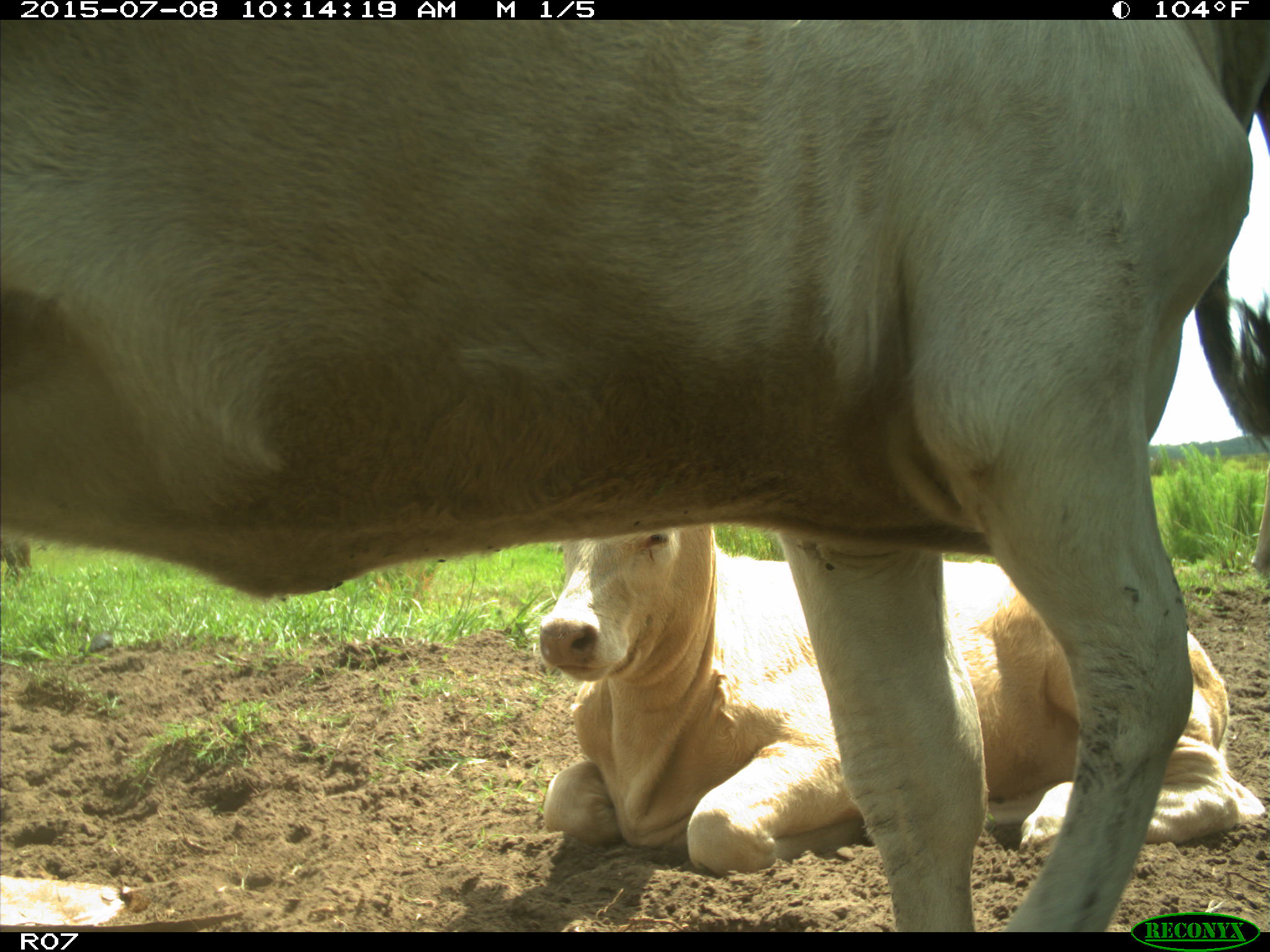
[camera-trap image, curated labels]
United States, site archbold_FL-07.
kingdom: Animalia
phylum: Chordata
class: Mammalia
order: Artiodactyla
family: Bovidae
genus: Bos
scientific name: Bos taurus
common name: domestic cow